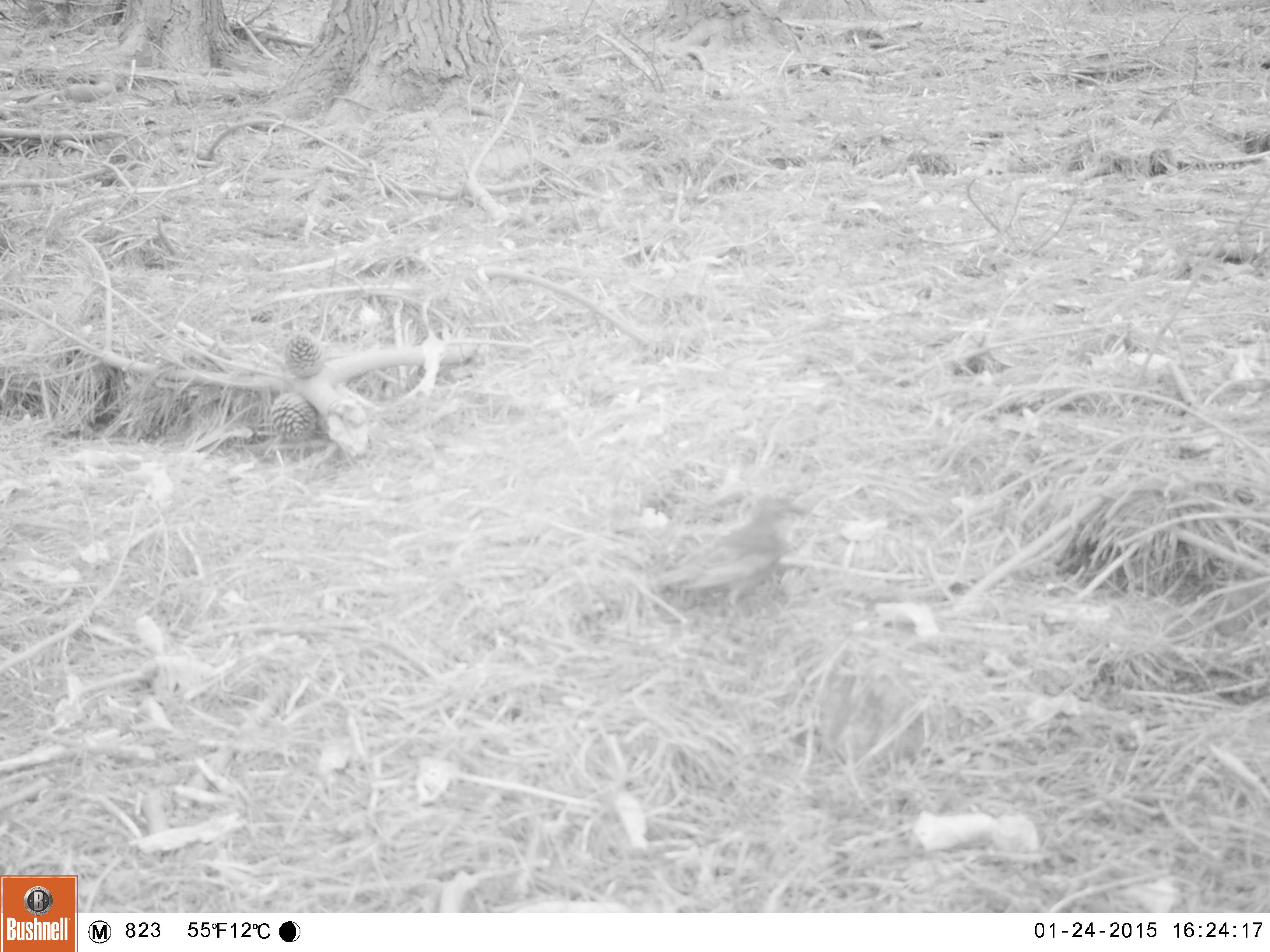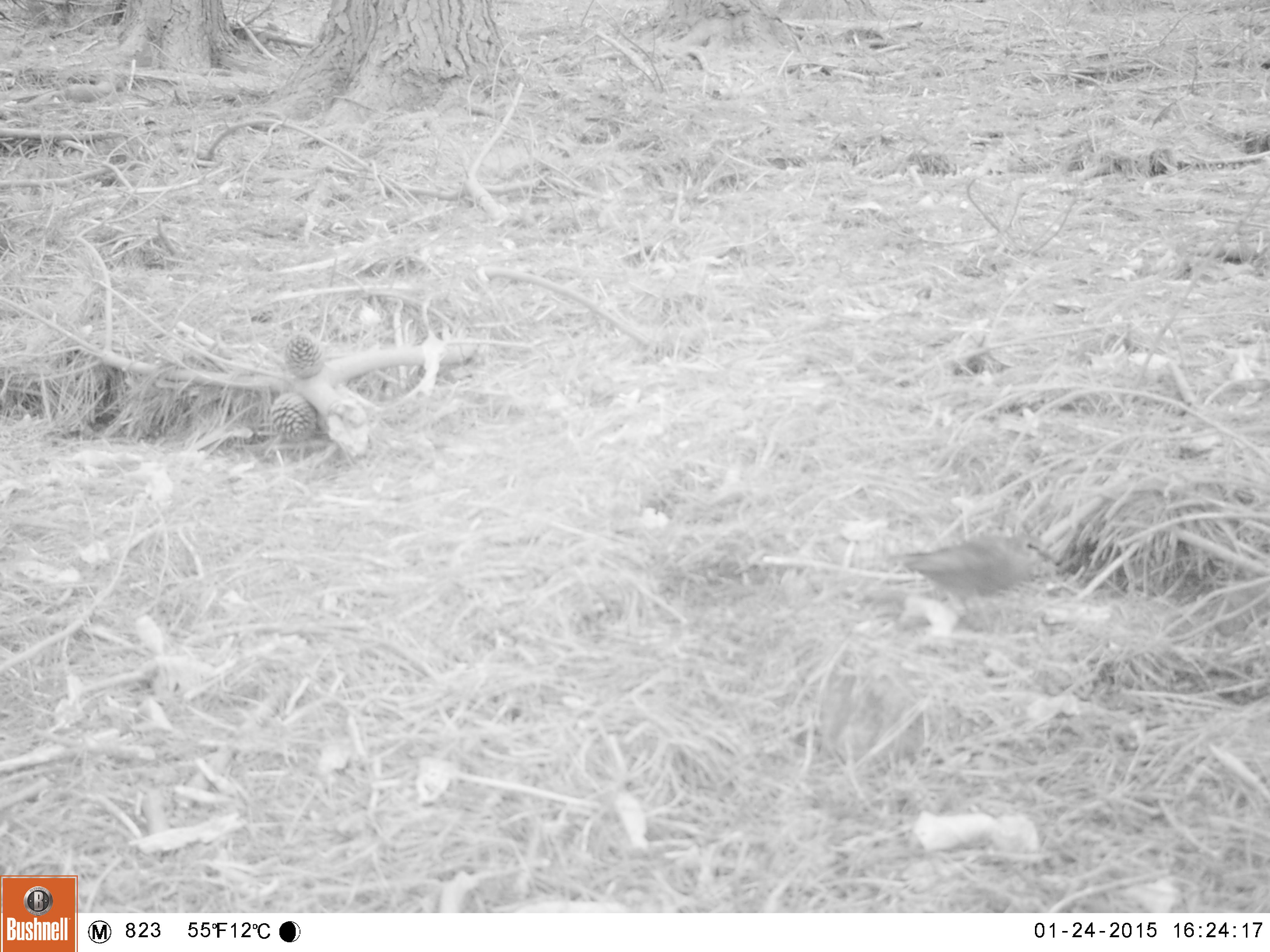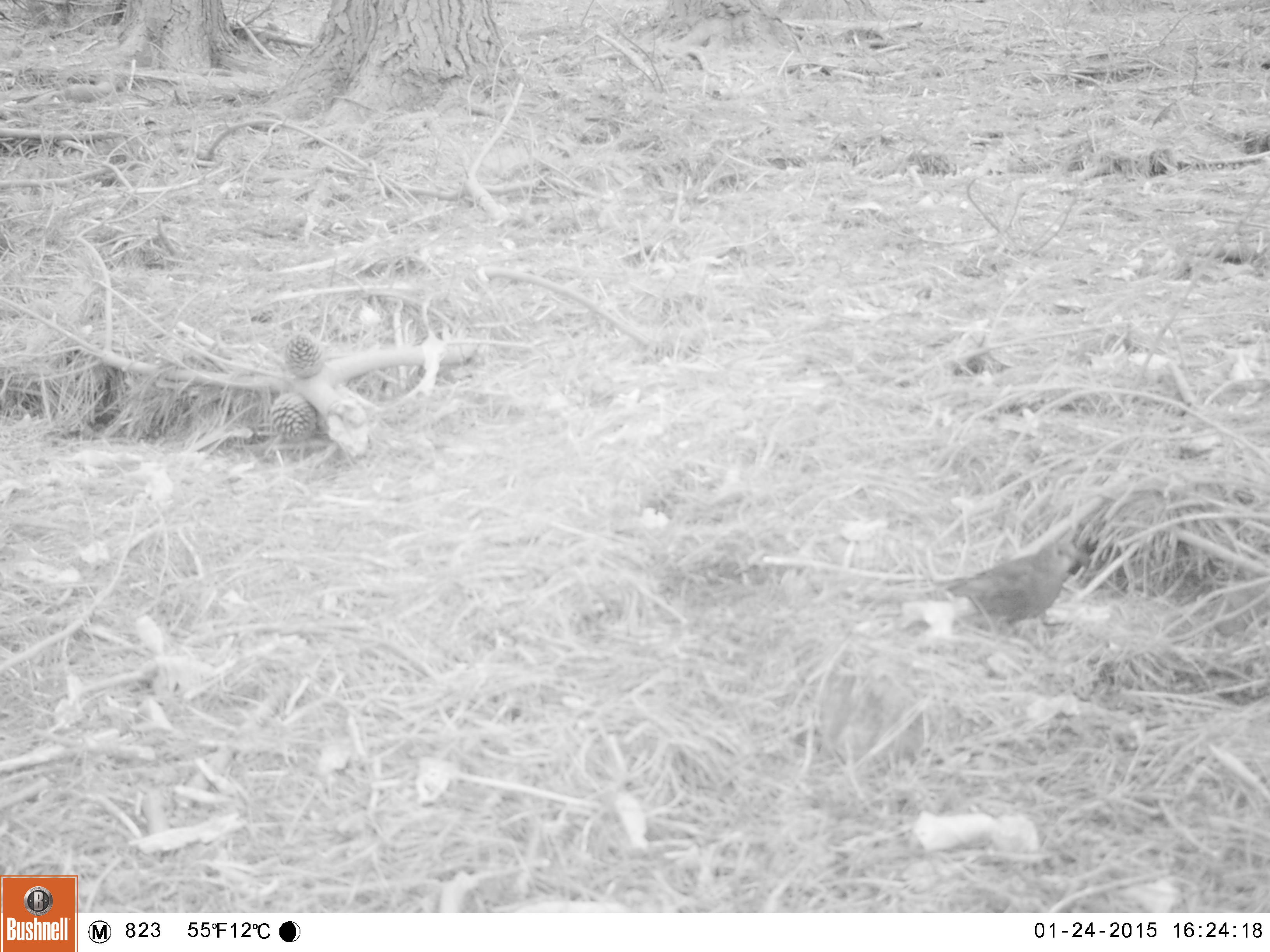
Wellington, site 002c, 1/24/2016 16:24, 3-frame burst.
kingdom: Animalia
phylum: Chordata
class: Aves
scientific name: Aves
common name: bird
Bird (Aves).